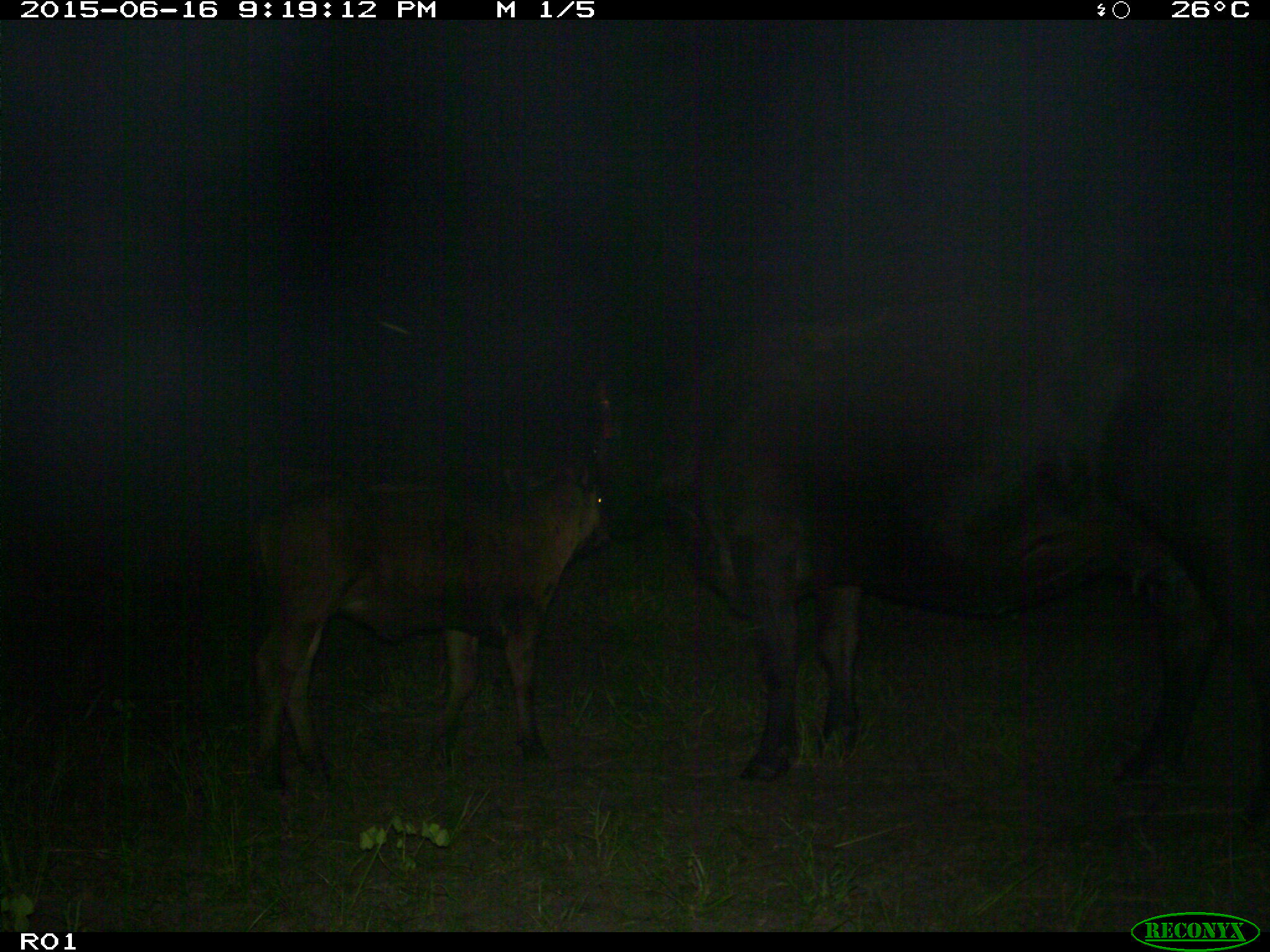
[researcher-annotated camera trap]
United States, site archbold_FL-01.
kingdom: Animalia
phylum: Chordata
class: Mammalia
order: Artiodactyla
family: Bovidae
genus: Bos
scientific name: Bos taurus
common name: domestic cow